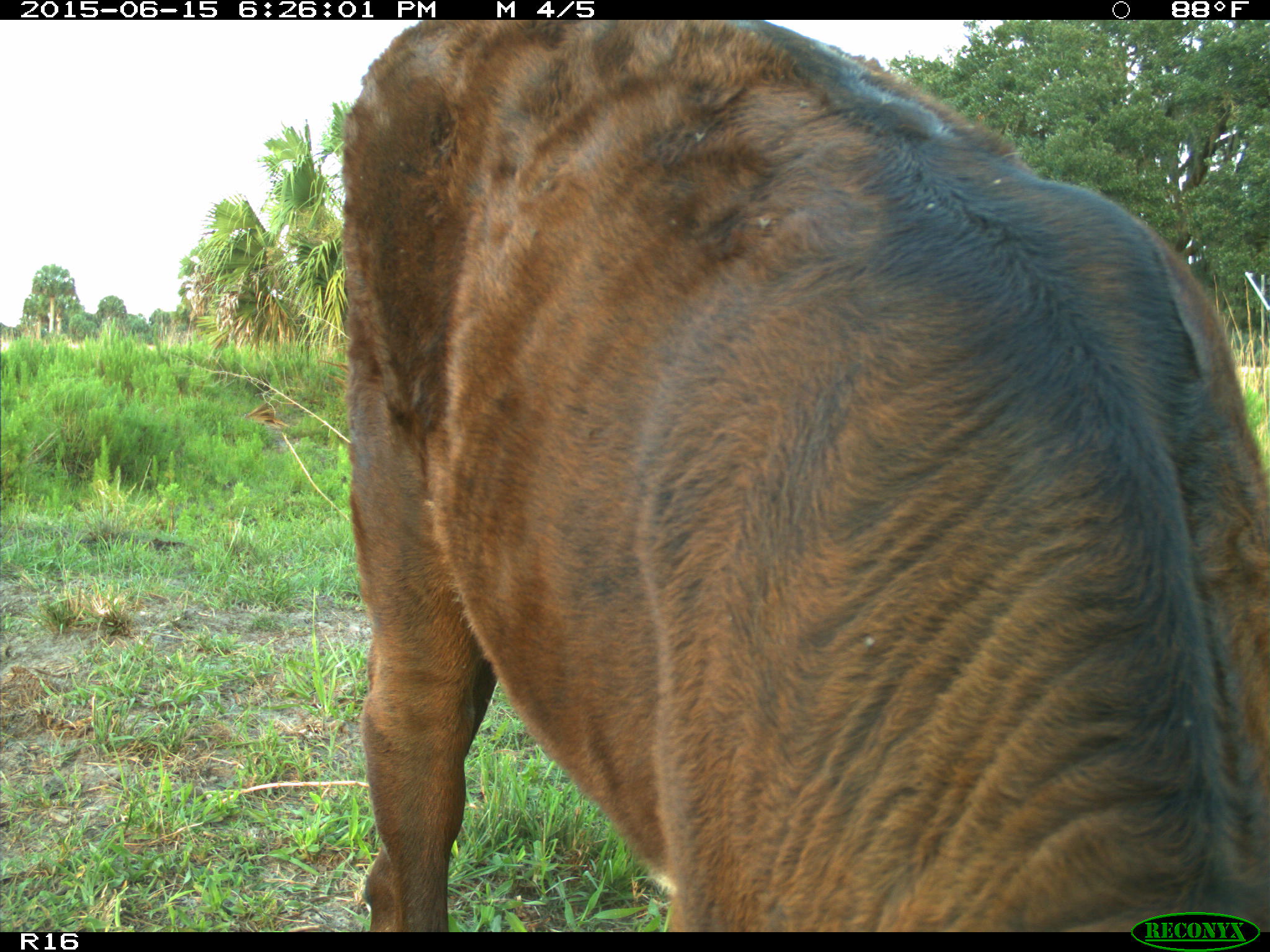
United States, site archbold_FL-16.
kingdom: Animalia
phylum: Chordata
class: Mammalia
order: Artiodactyla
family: Bovidae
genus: Bos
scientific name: Bos taurus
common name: domestic cow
Bos taurus (domestic cow).